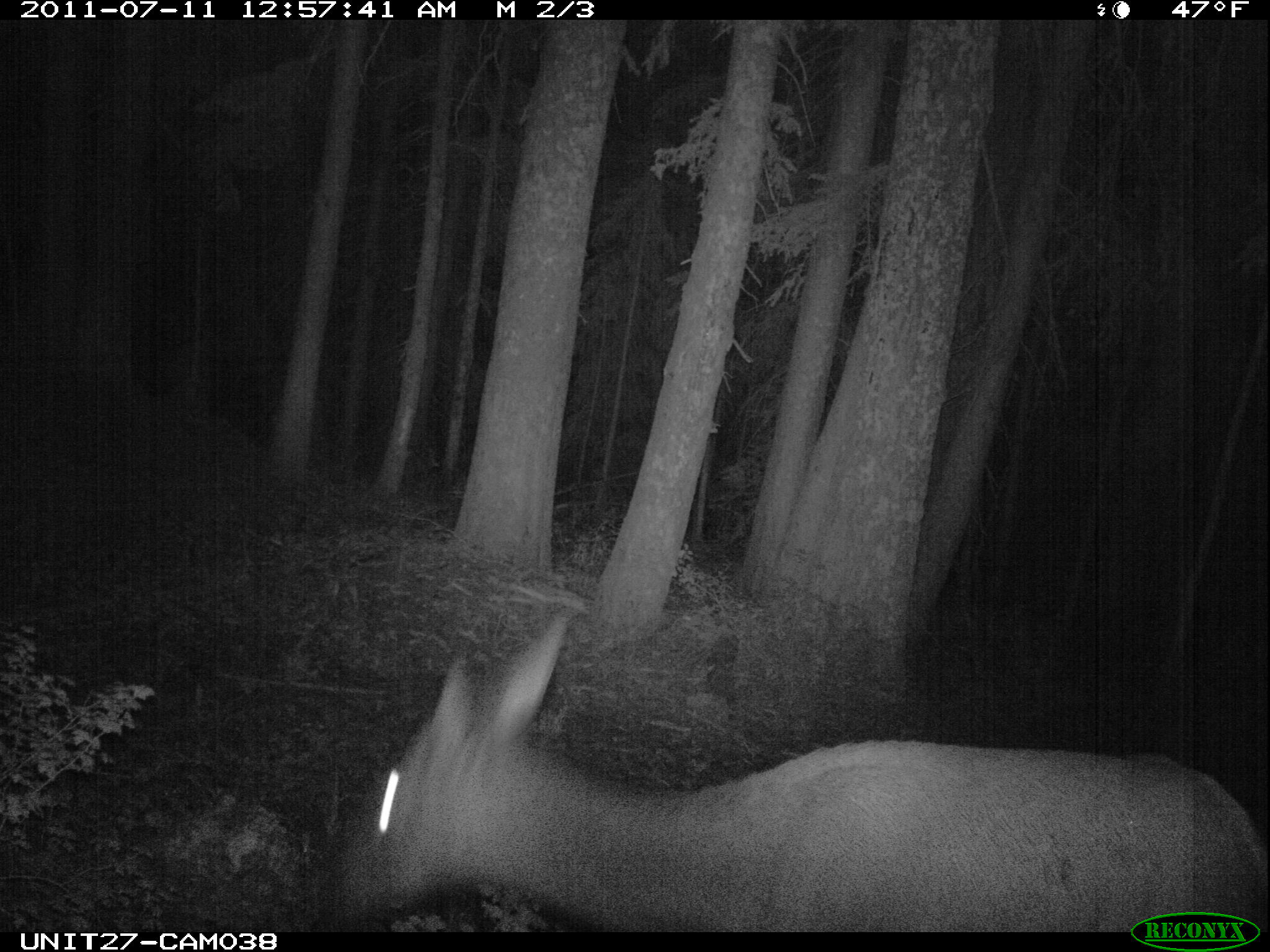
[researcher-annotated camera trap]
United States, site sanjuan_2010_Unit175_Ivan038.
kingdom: Animalia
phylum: Chordata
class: Mammalia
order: Artiodactyla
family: Cervidae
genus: Cervus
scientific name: Cervus elaphus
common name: red deer